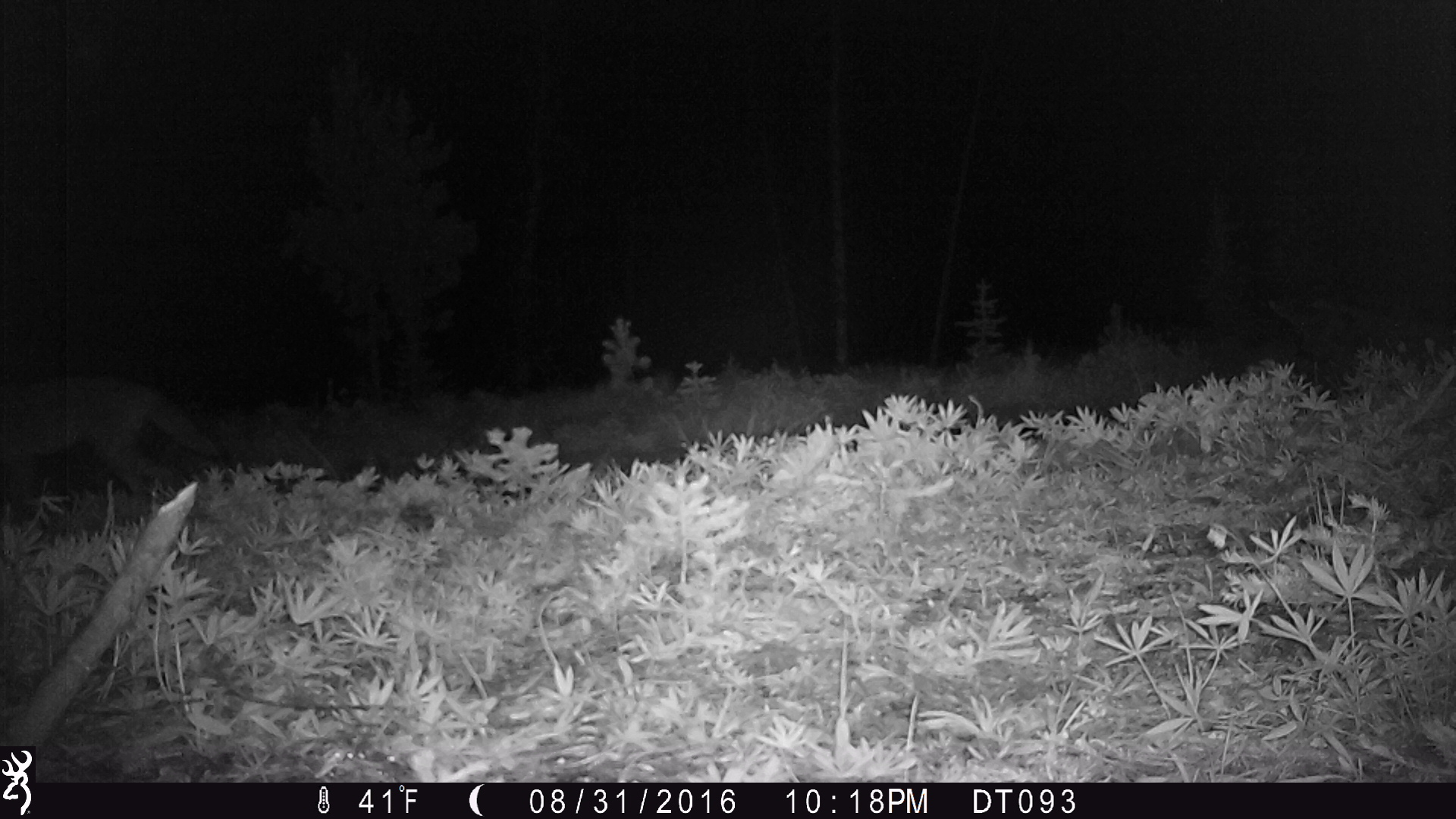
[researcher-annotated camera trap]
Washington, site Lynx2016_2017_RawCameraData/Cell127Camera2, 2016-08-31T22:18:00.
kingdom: Animalia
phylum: Chordata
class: Mammalia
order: Carnivora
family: Canidae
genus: Canis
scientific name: Canis latrans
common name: coyote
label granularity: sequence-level